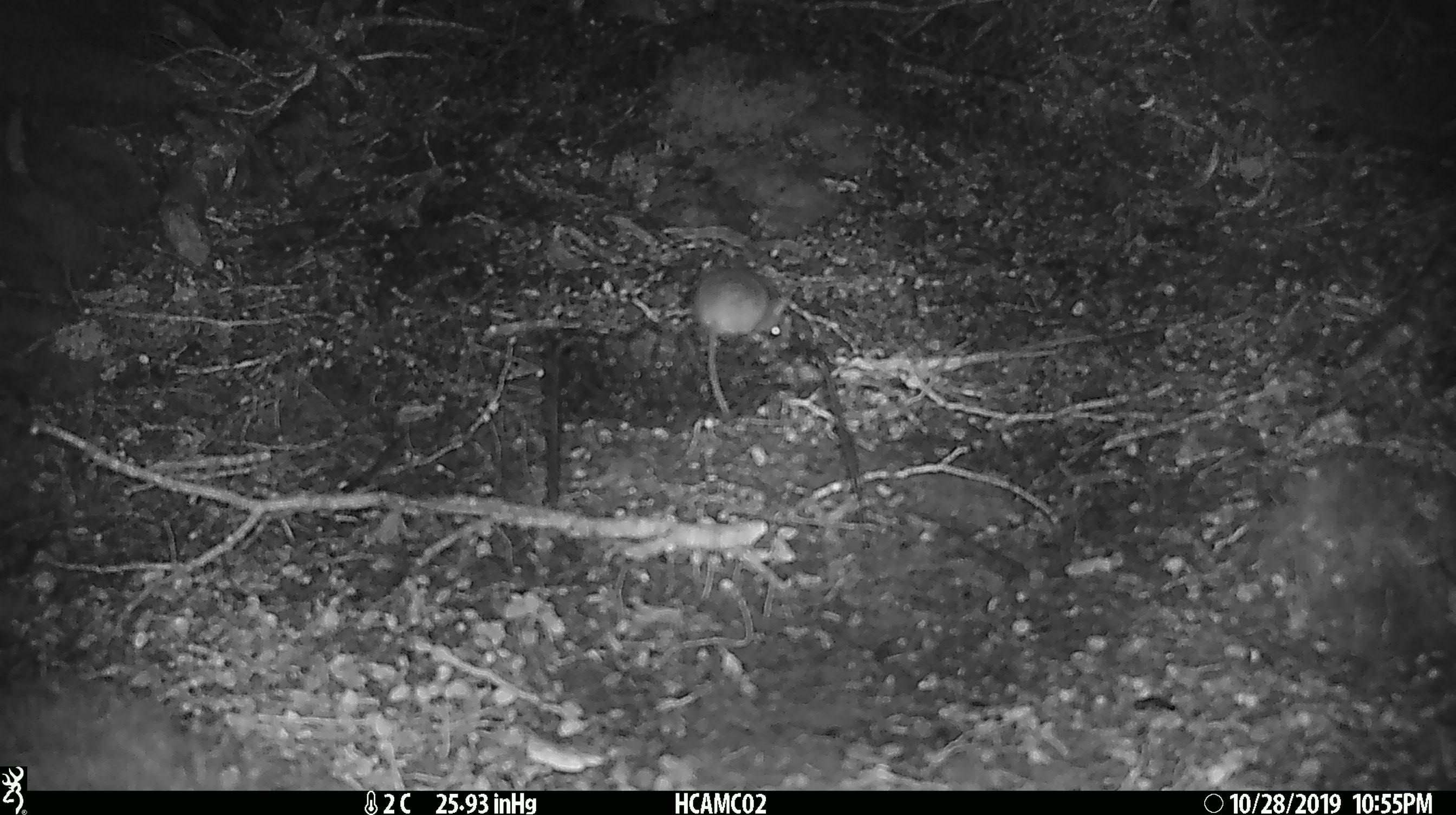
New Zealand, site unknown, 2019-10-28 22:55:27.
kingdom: Animalia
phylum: Chordata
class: Mammalia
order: Rodentia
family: Muridae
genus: Mus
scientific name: Mus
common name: mouse